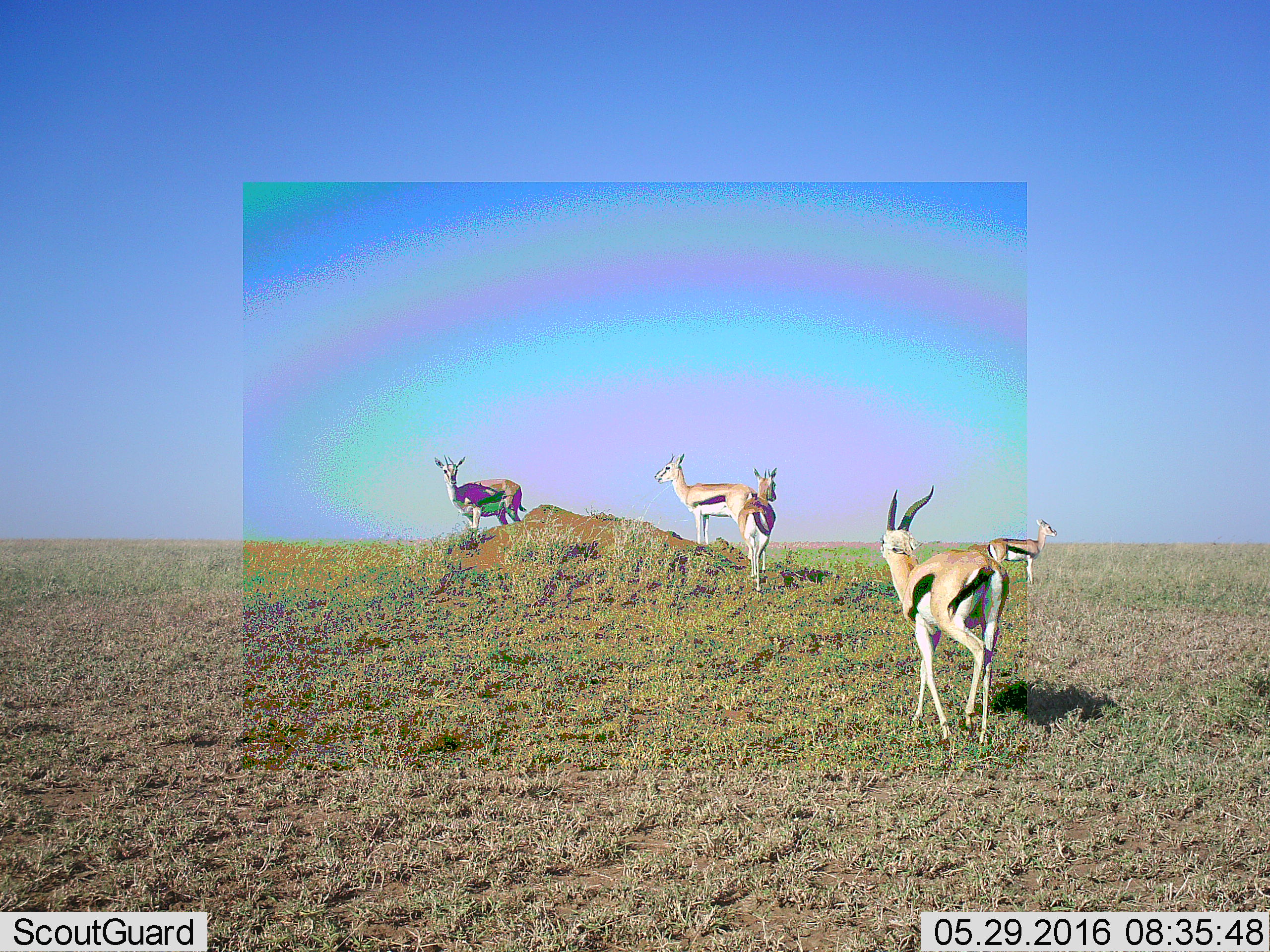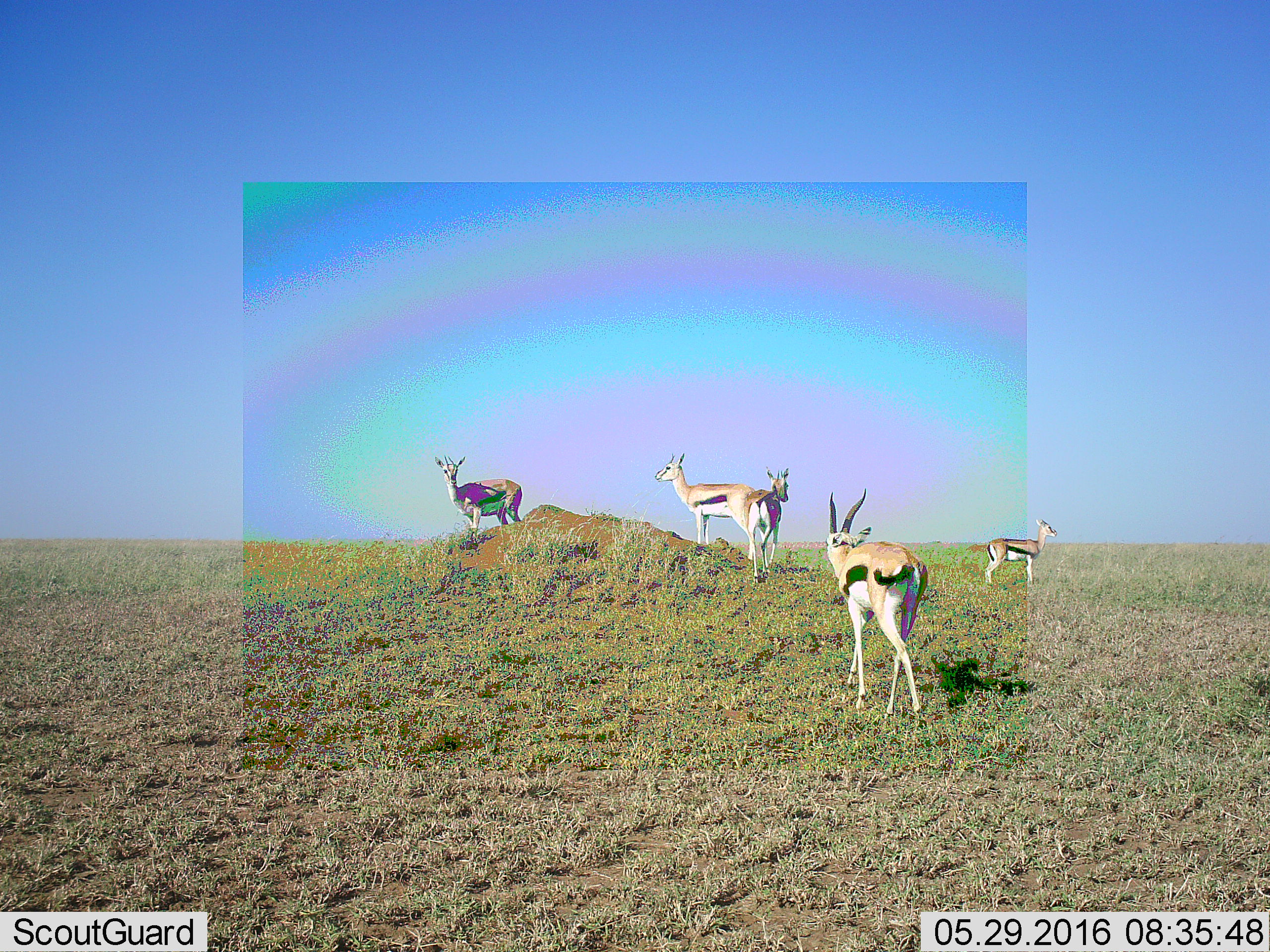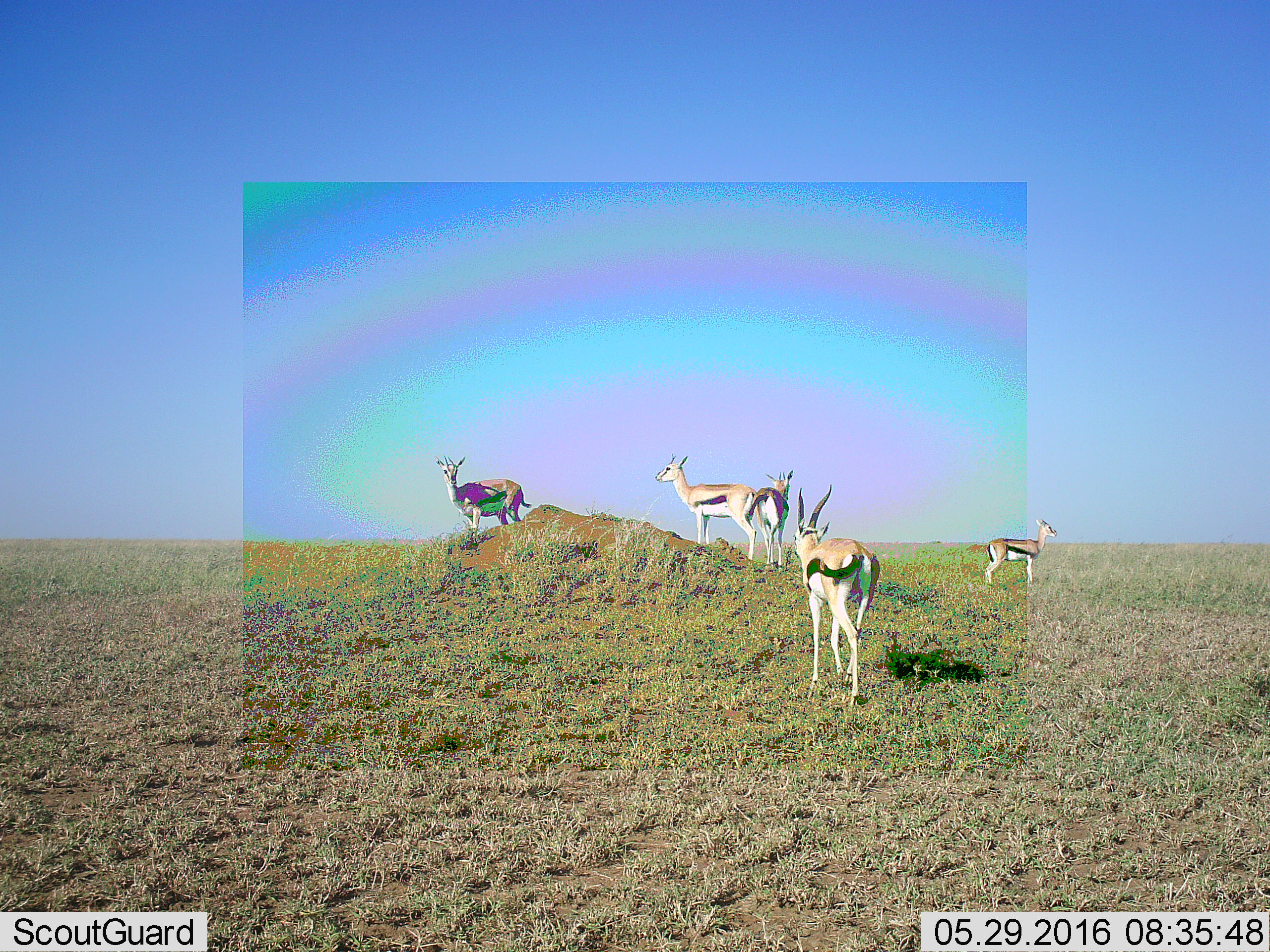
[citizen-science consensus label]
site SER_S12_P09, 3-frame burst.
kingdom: Animalia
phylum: Chordata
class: Mammalia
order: Artiodactyla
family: Bovidae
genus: Eudorcas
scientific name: Eudorcas thomsonii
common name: thomson's gazelle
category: gazellethomsons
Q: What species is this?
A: Gazellethomsons (thomson's gazelle) (Eudorcas thomsonii).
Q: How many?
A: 5.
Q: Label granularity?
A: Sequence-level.